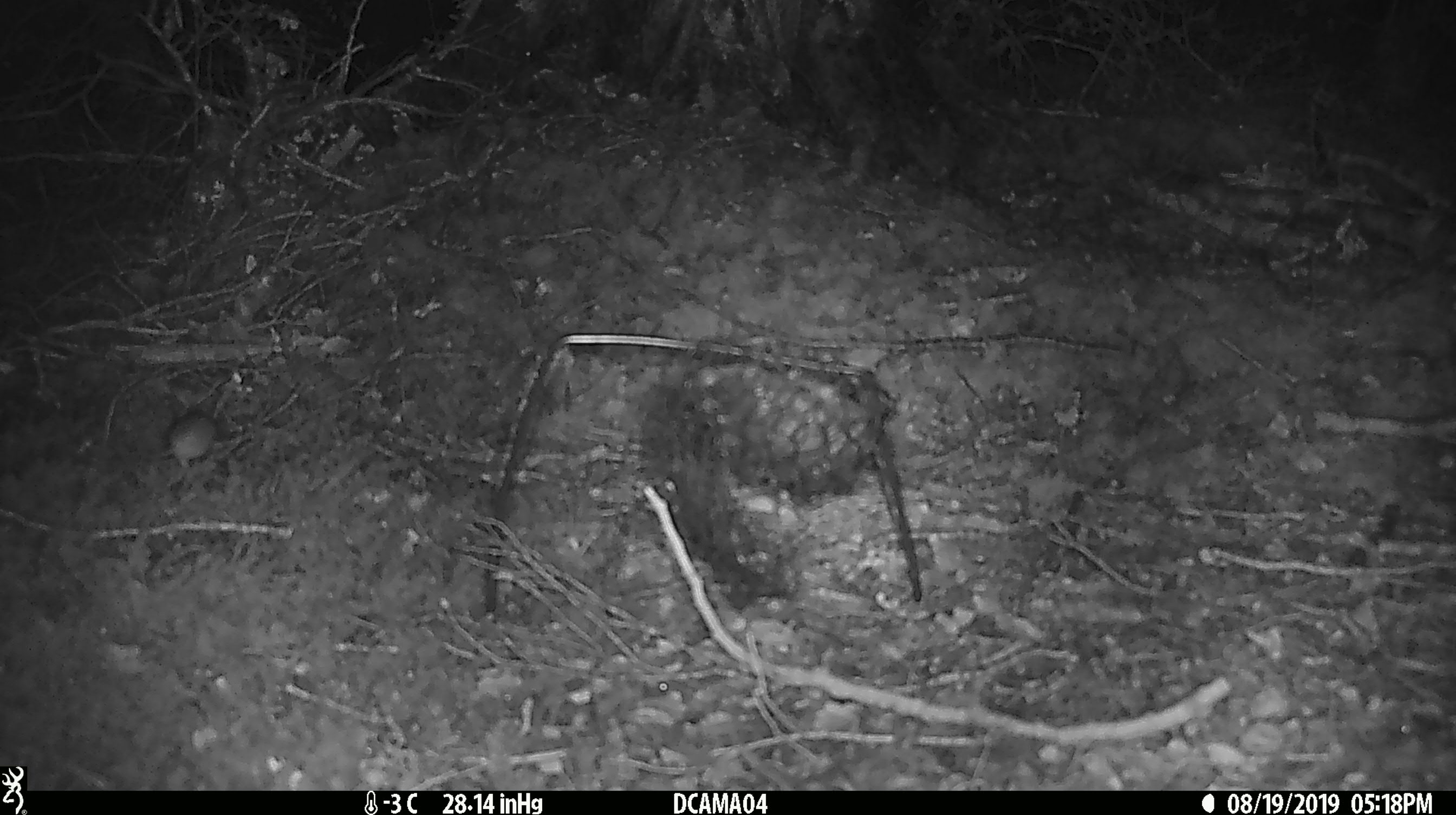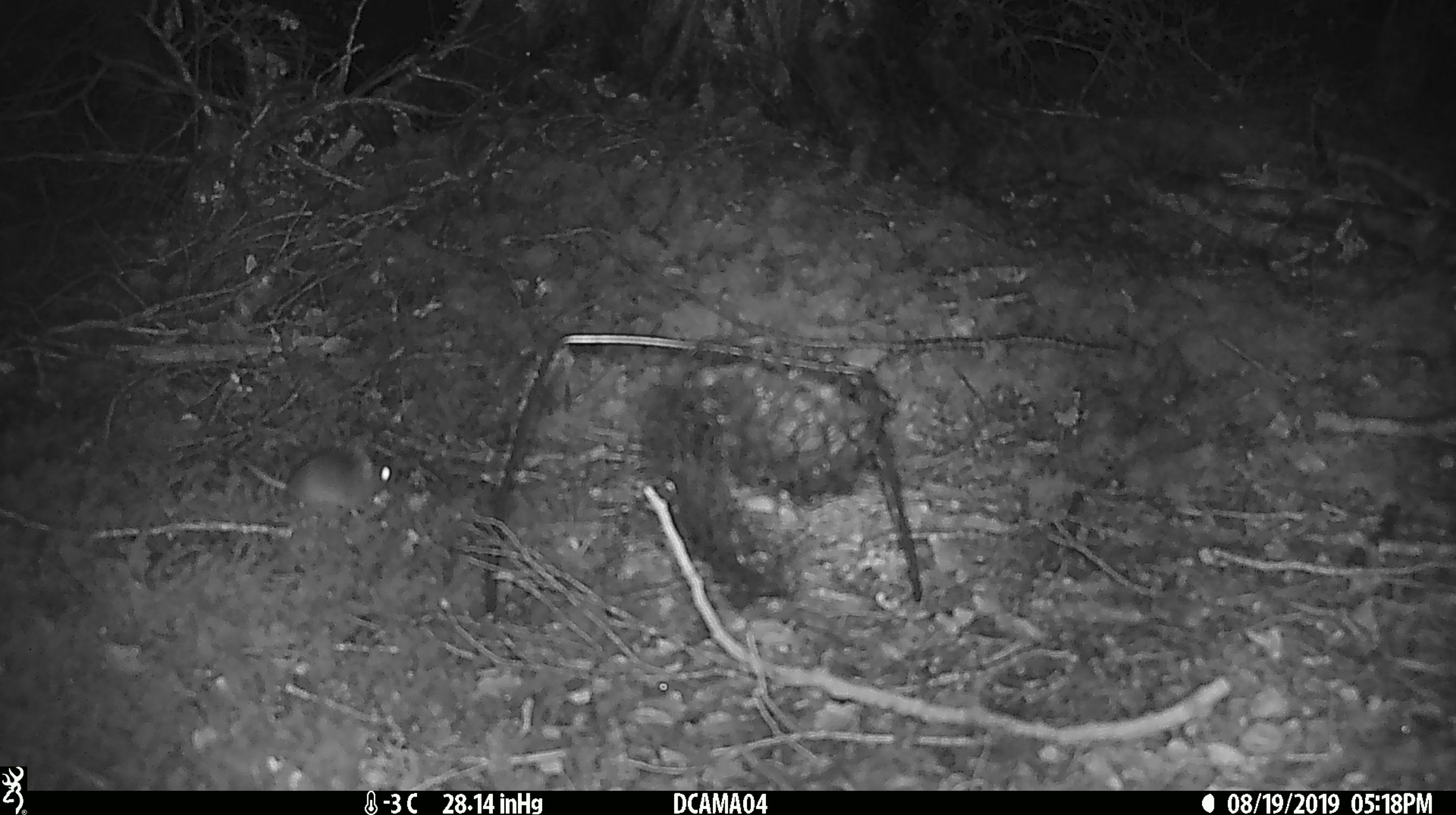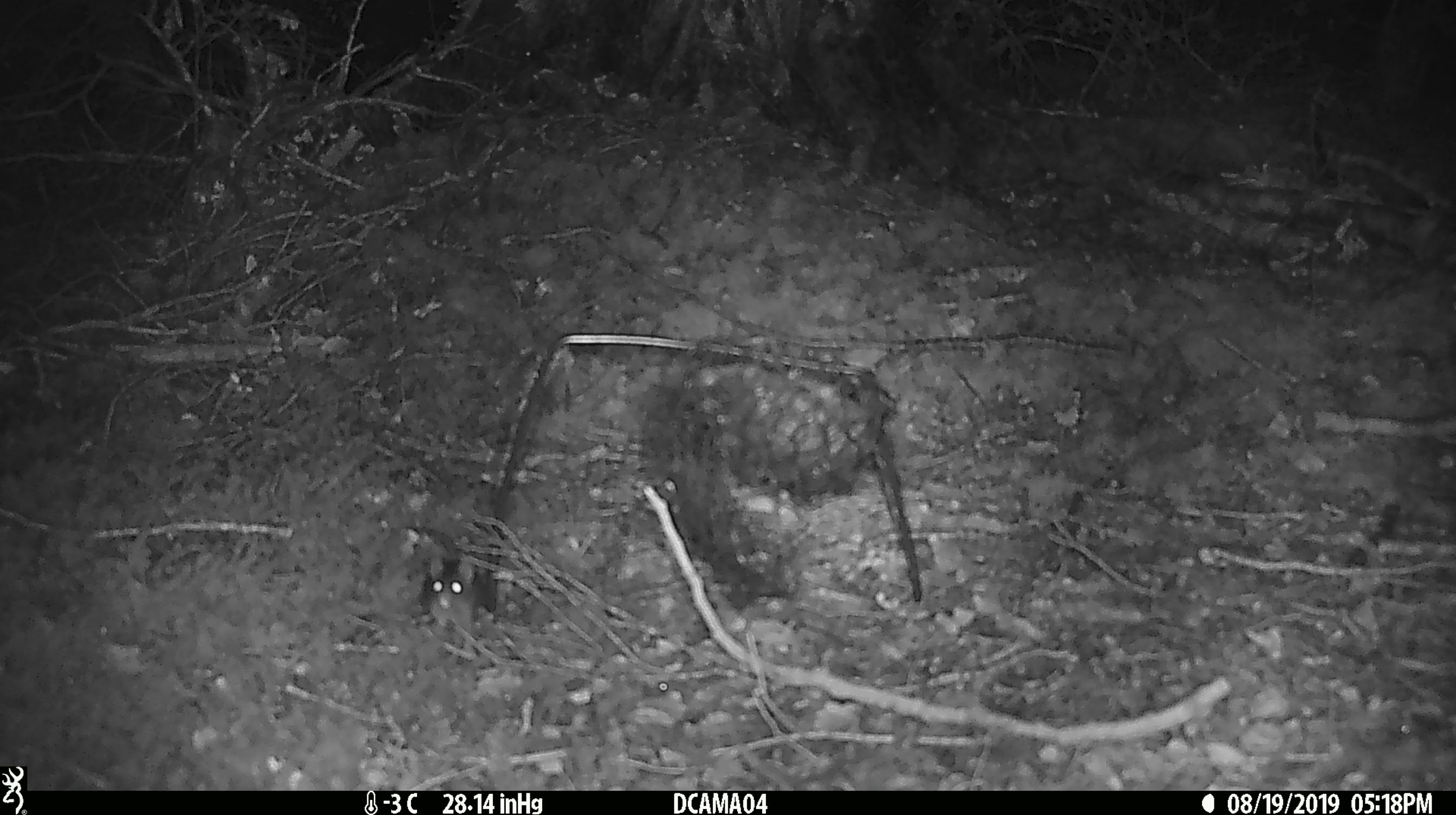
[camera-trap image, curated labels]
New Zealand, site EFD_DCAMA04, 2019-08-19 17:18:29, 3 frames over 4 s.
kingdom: Animalia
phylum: Chordata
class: Mammalia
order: Rodentia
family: Muridae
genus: Mus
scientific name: Mus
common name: mouse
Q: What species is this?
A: Mouse (Mus).